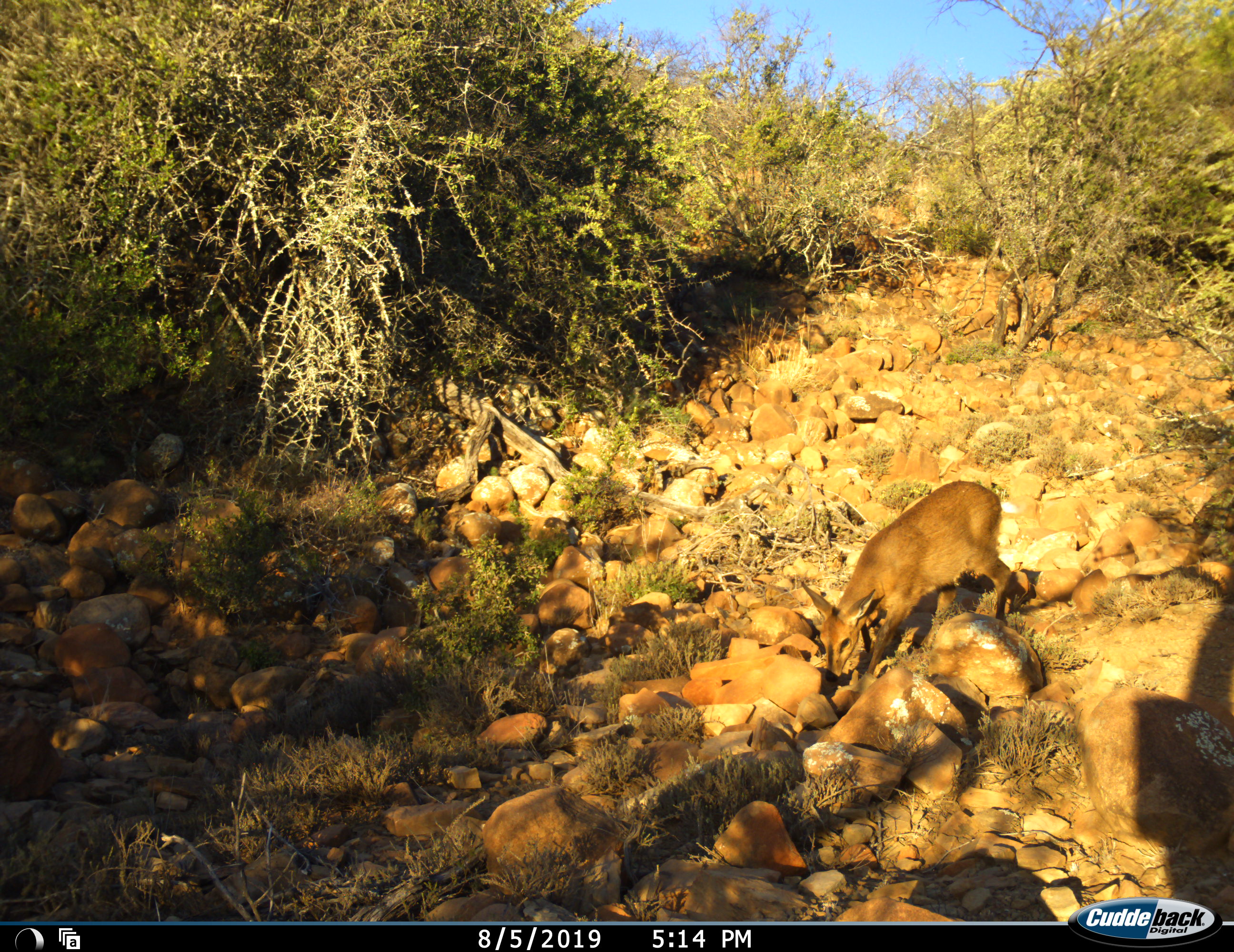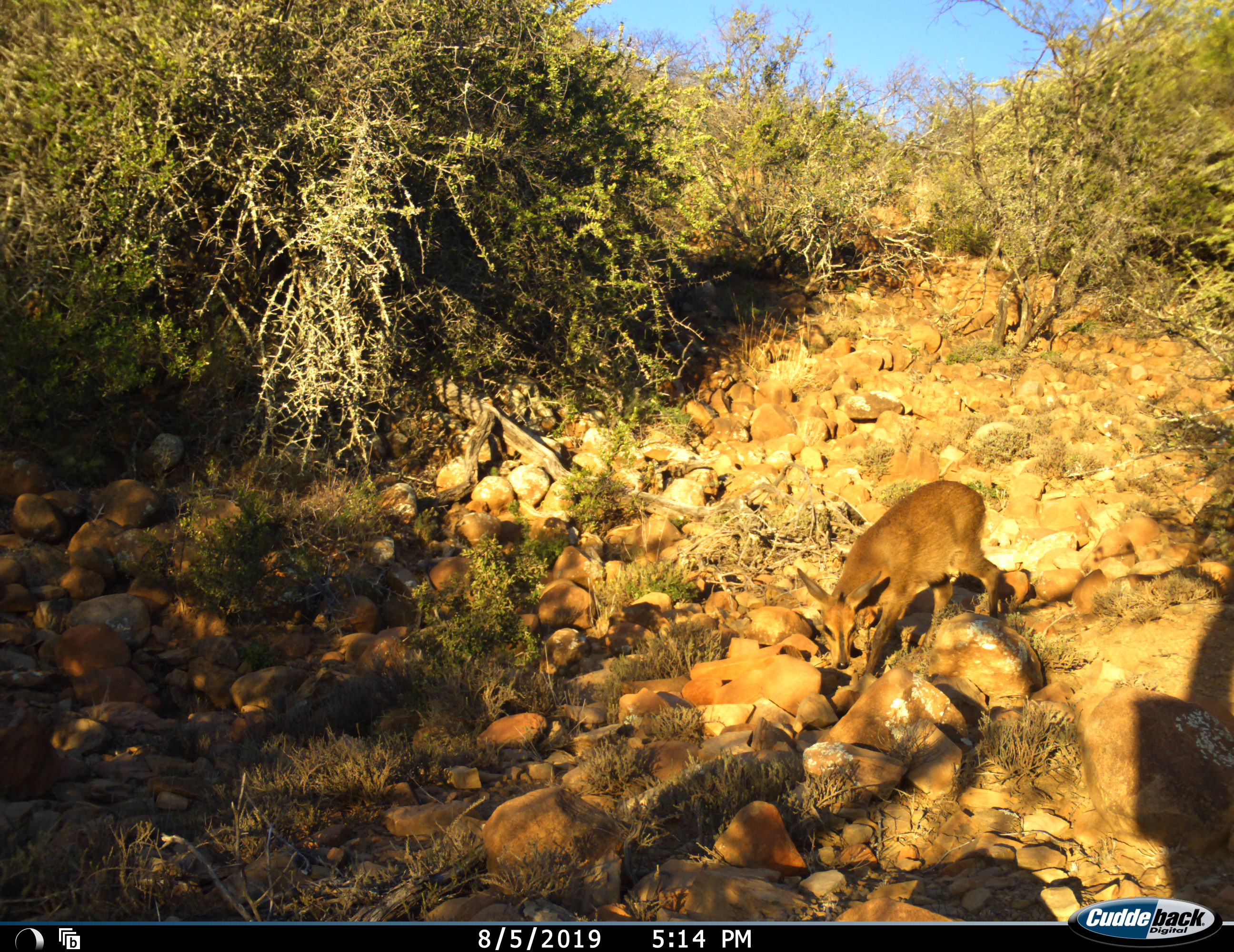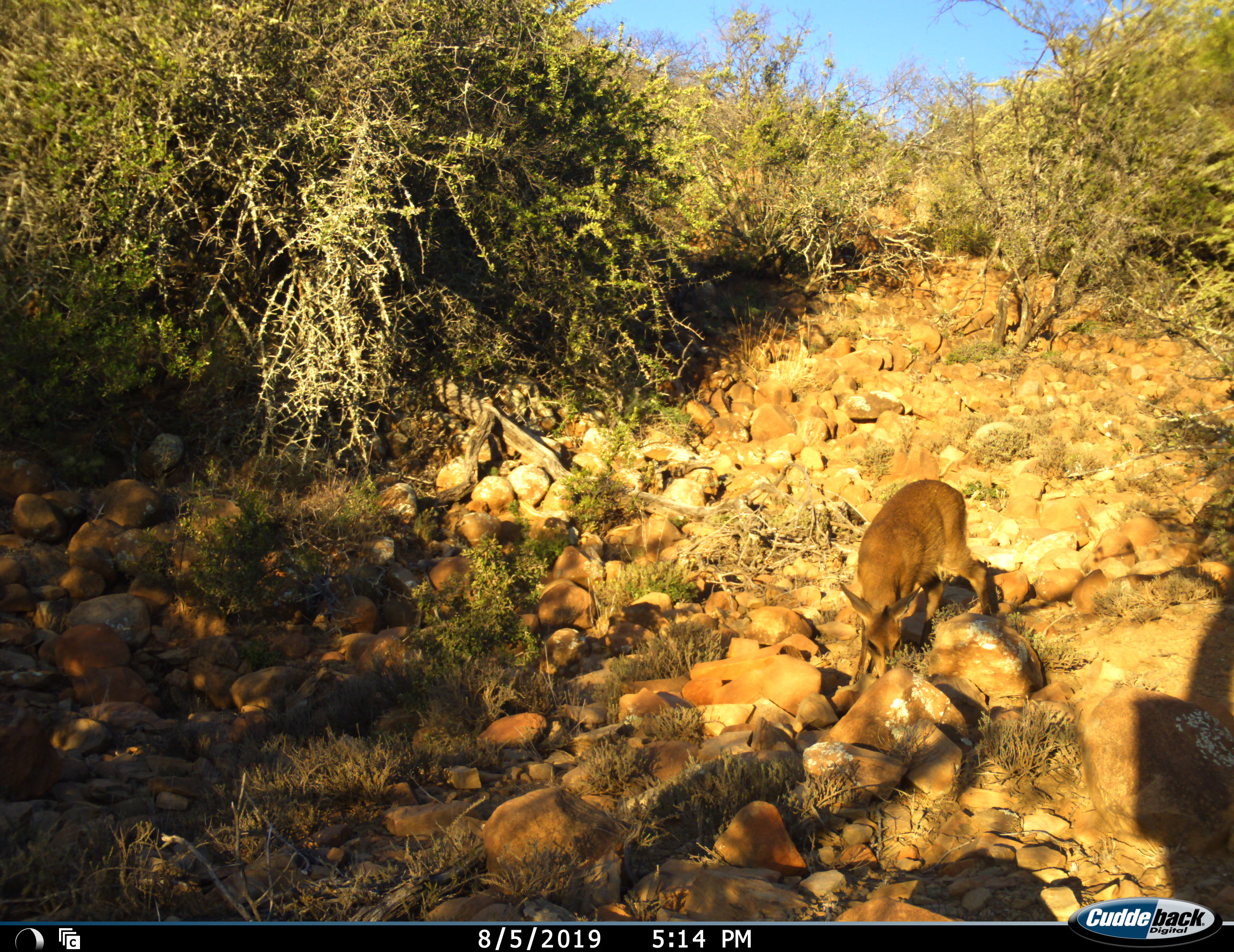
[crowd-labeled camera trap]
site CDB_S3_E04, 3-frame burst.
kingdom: Animalia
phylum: Chordata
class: Mammalia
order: Artiodactyla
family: Bovidae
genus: Sylvicapra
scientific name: Sylvicapra grimmia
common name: common duiker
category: duikercommongrey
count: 1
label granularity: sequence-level